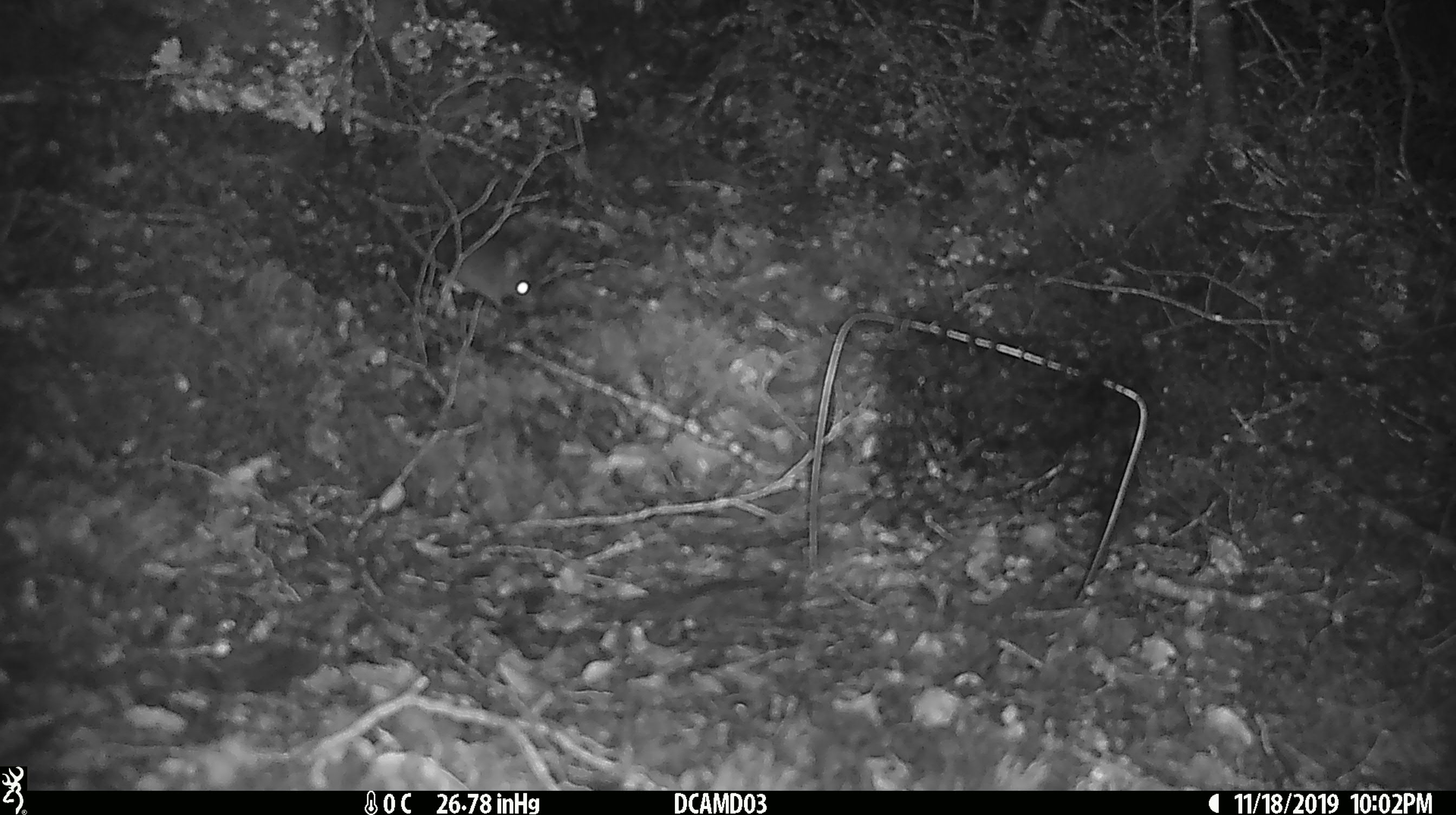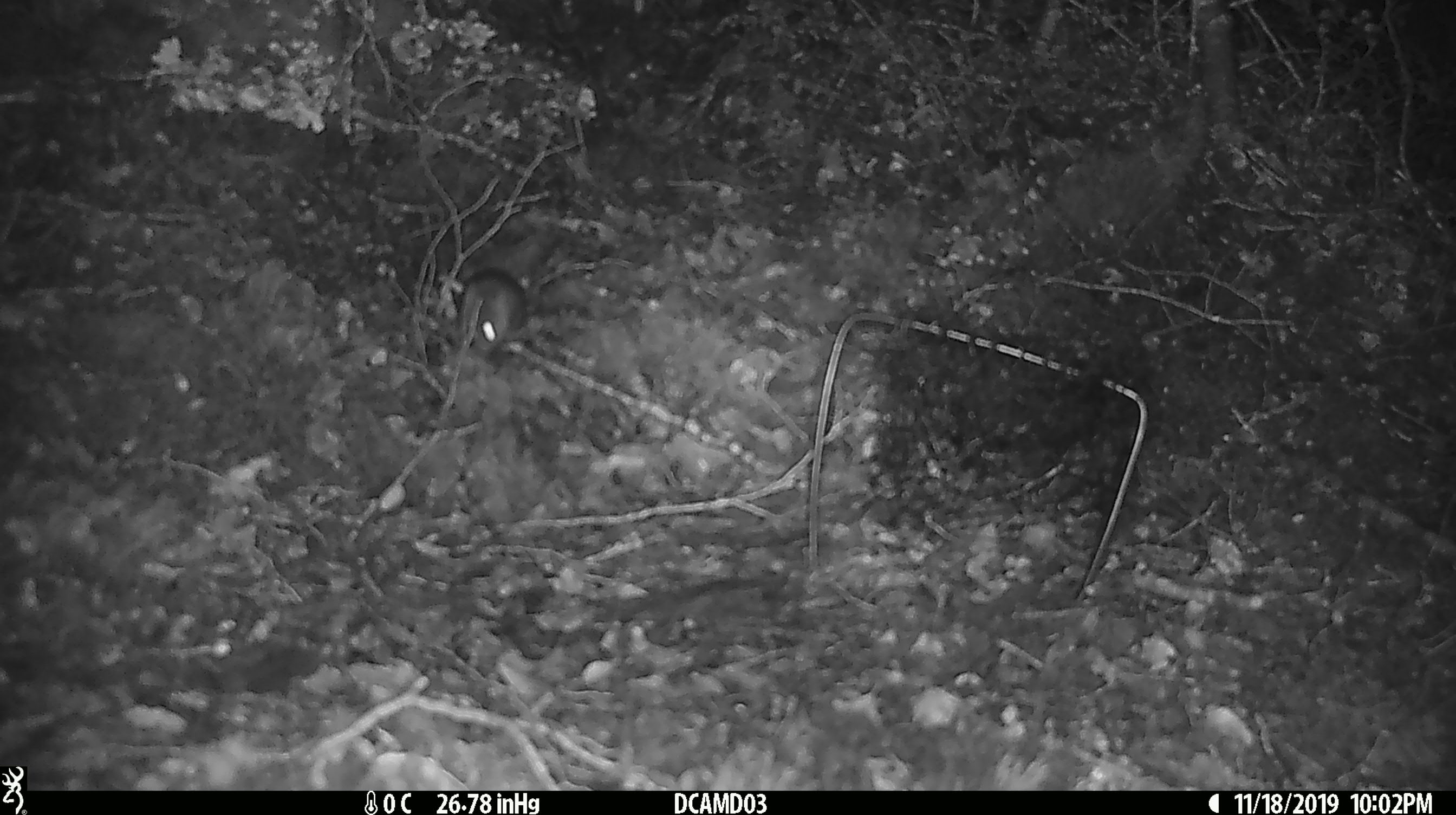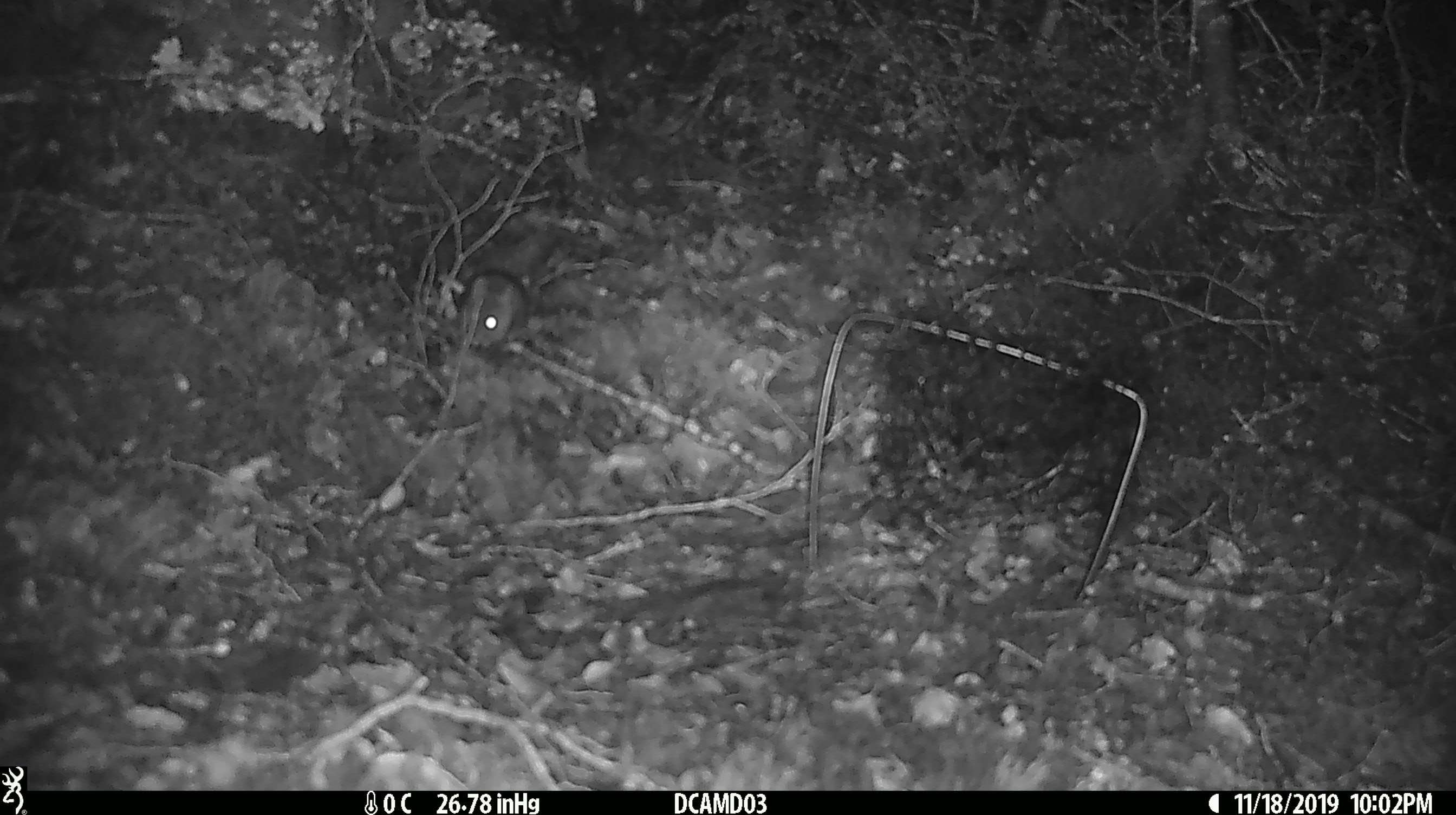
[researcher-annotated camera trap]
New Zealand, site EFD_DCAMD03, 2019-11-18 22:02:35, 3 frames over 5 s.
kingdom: Animalia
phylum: Chordata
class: Mammalia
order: Rodentia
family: Muridae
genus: Mus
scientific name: Mus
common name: mouse